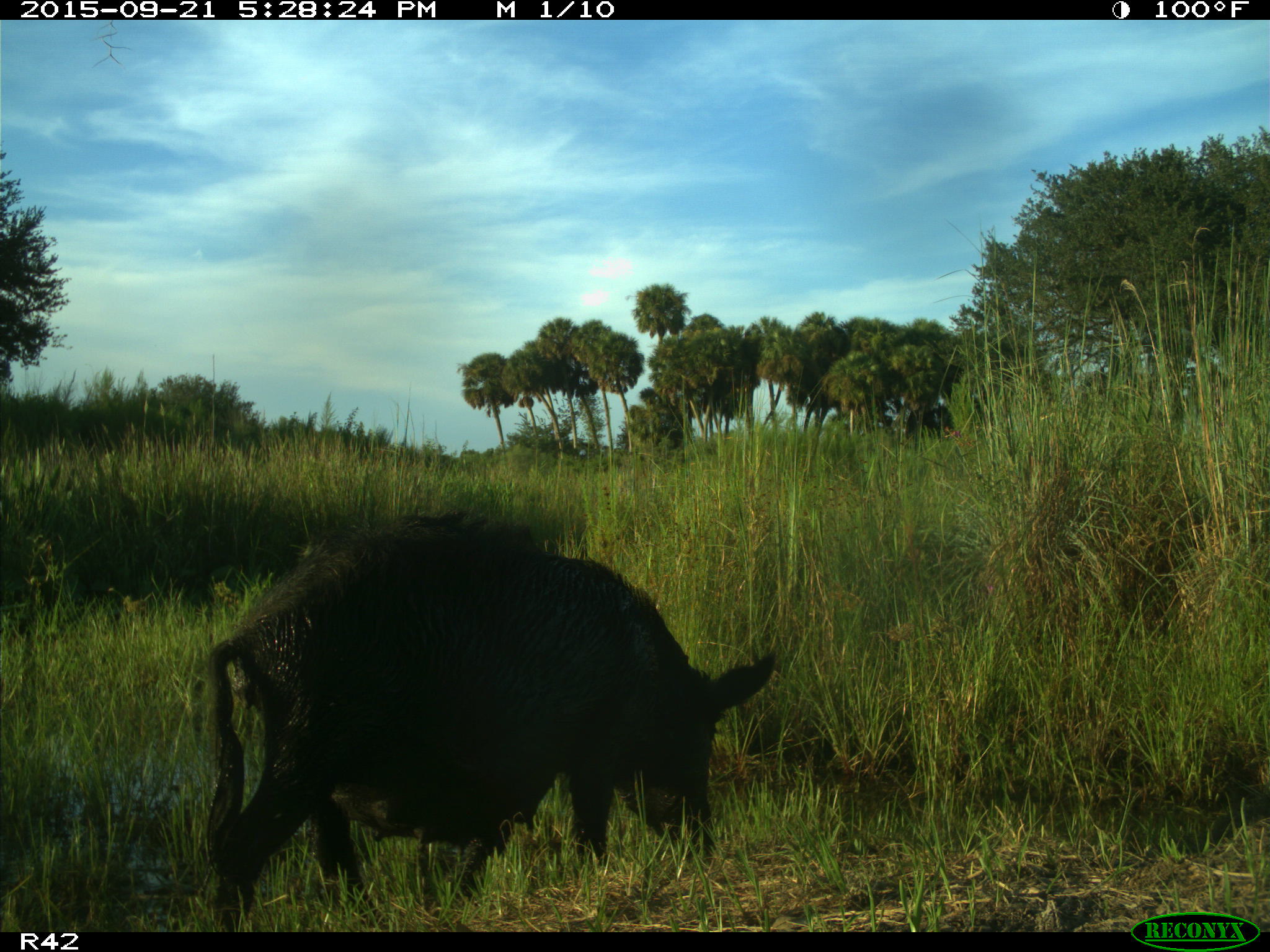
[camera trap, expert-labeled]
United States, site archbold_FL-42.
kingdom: Animalia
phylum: Chordata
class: Mammalia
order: Artiodactyla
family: Suidae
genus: Sus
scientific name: Sus scrofa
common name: wild boar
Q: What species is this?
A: Sus scrofa (wild boar).